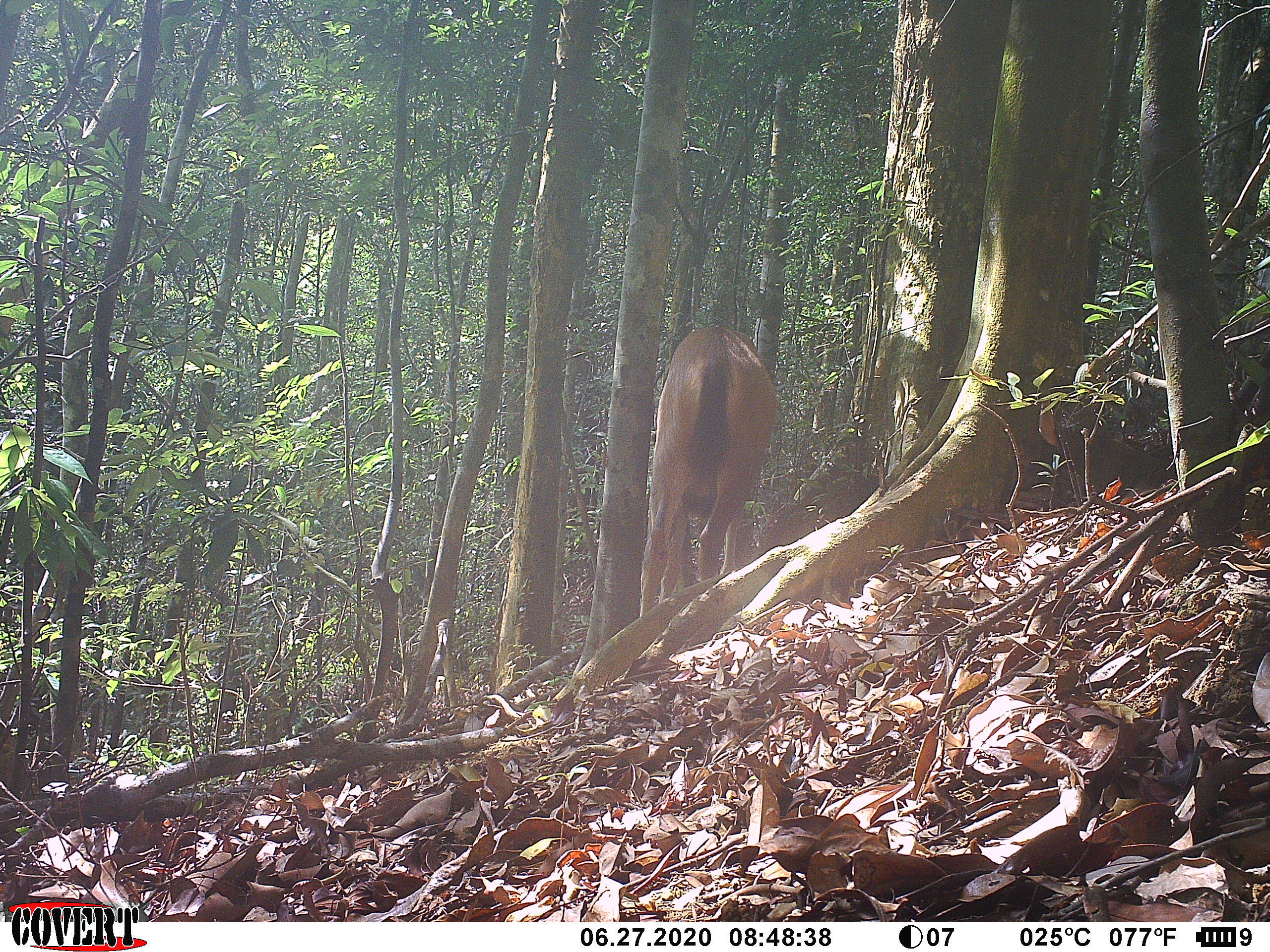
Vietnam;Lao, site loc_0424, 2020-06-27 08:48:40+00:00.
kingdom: Animalia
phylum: Chordata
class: Mammalia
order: Artiodactyla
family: Cervidae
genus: Rusa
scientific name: Rusa unicolor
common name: sambar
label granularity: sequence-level